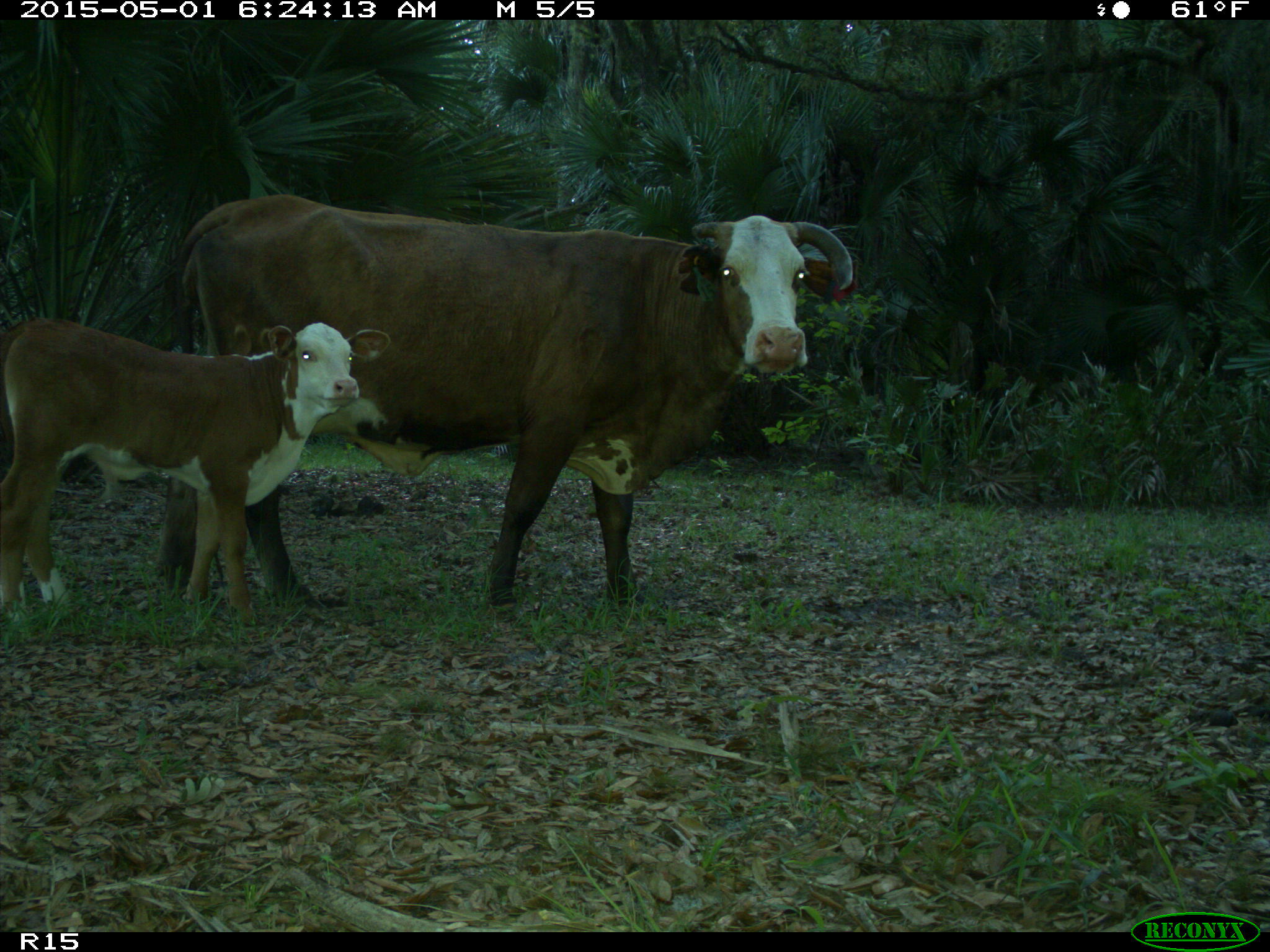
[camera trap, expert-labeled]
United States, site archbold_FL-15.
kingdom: Animalia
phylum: Chordata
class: Mammalia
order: Artiodactyla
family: Bovidae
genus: Bos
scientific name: Bos taurus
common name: domestic cow